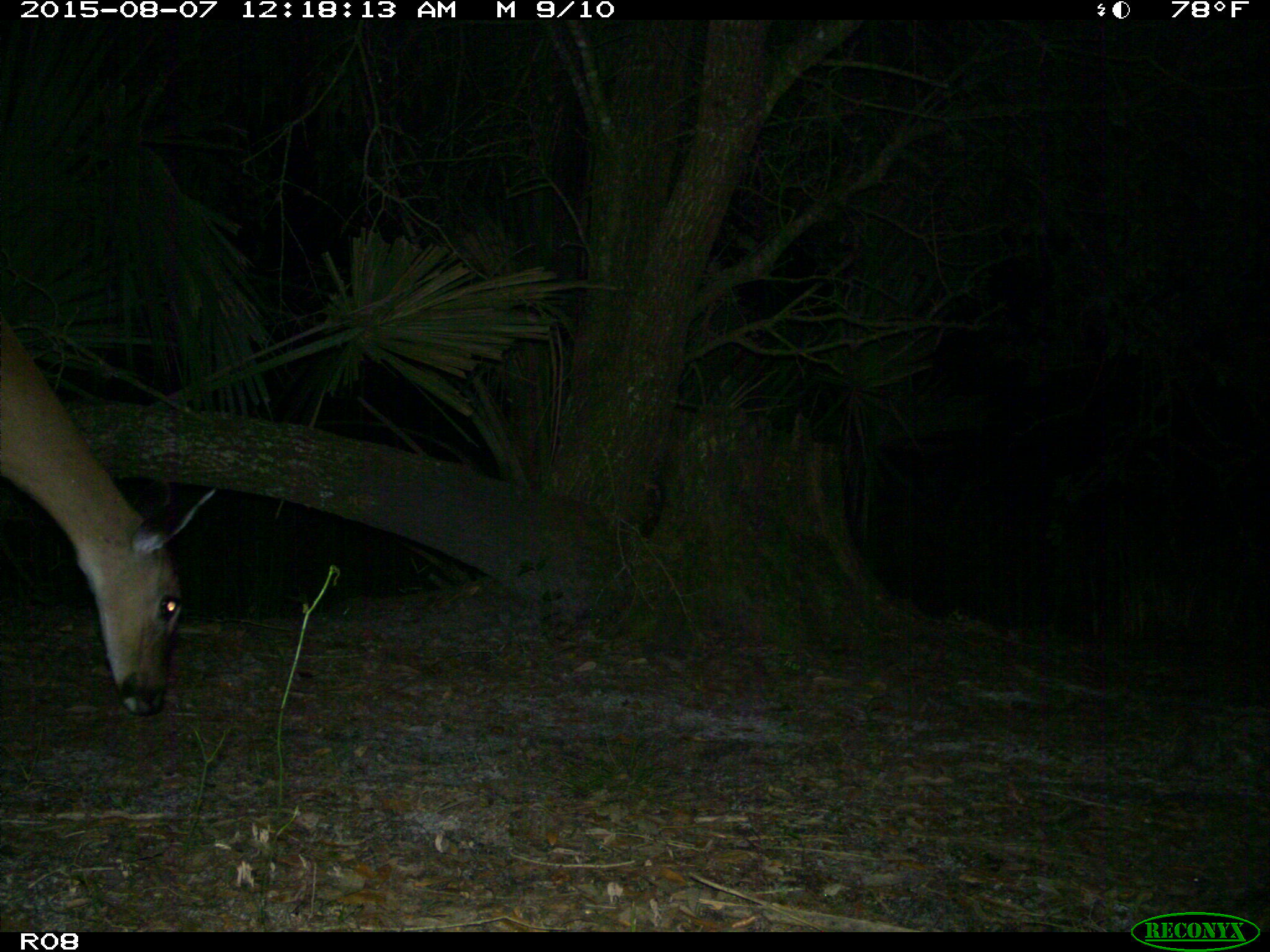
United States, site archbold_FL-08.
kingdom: Animalia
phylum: Chordata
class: Mammalia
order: Artiodactyla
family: Cervidae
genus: Odocoileus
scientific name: Odocoileus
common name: deer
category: unidentified deer